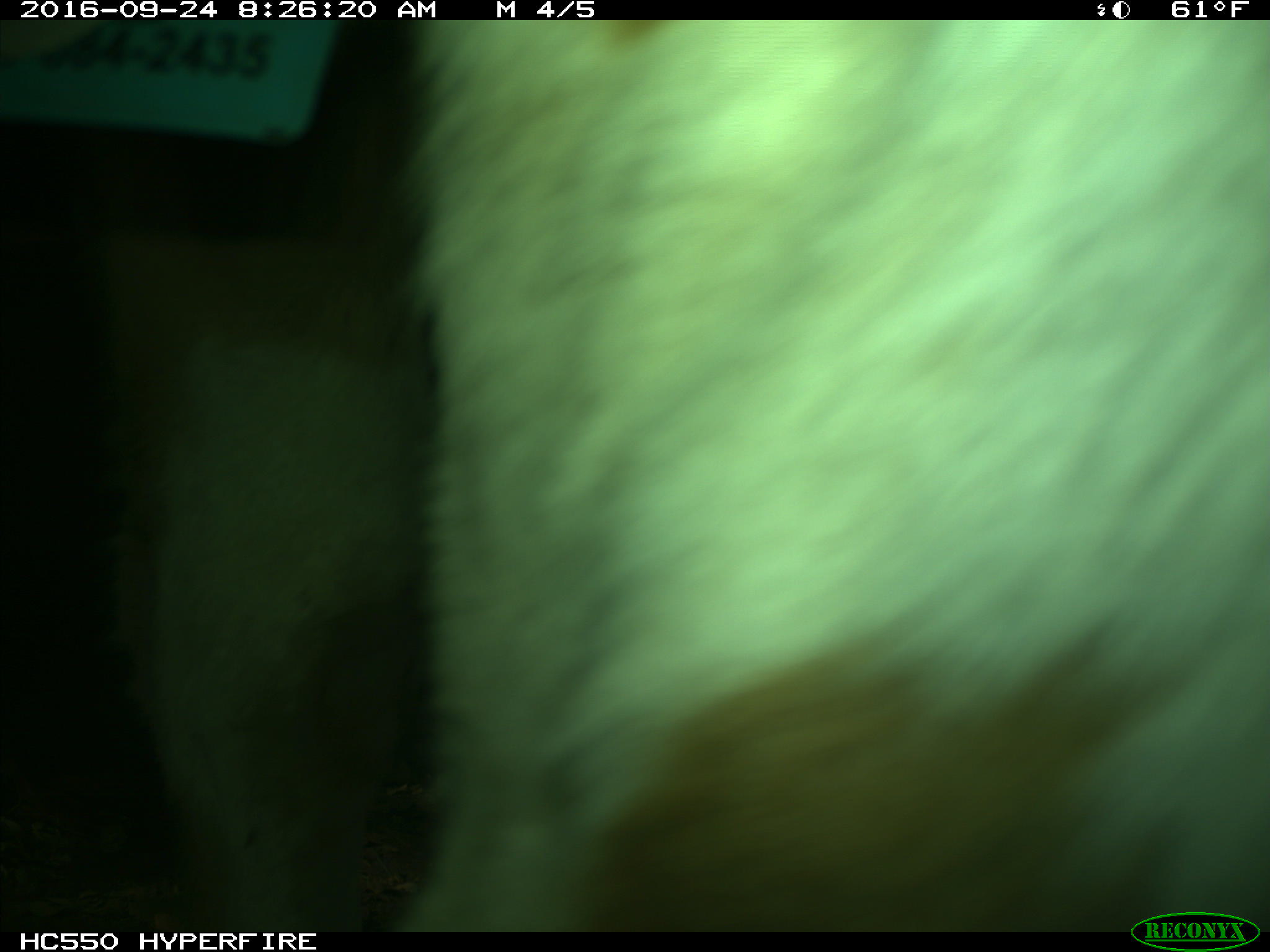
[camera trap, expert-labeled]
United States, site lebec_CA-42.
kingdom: Animalia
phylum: Chordata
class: Mammalia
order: Artiodactyla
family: Bovidae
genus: Bos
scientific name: Bos taurus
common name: domestic cow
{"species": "Bos taurus (domestic cow)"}